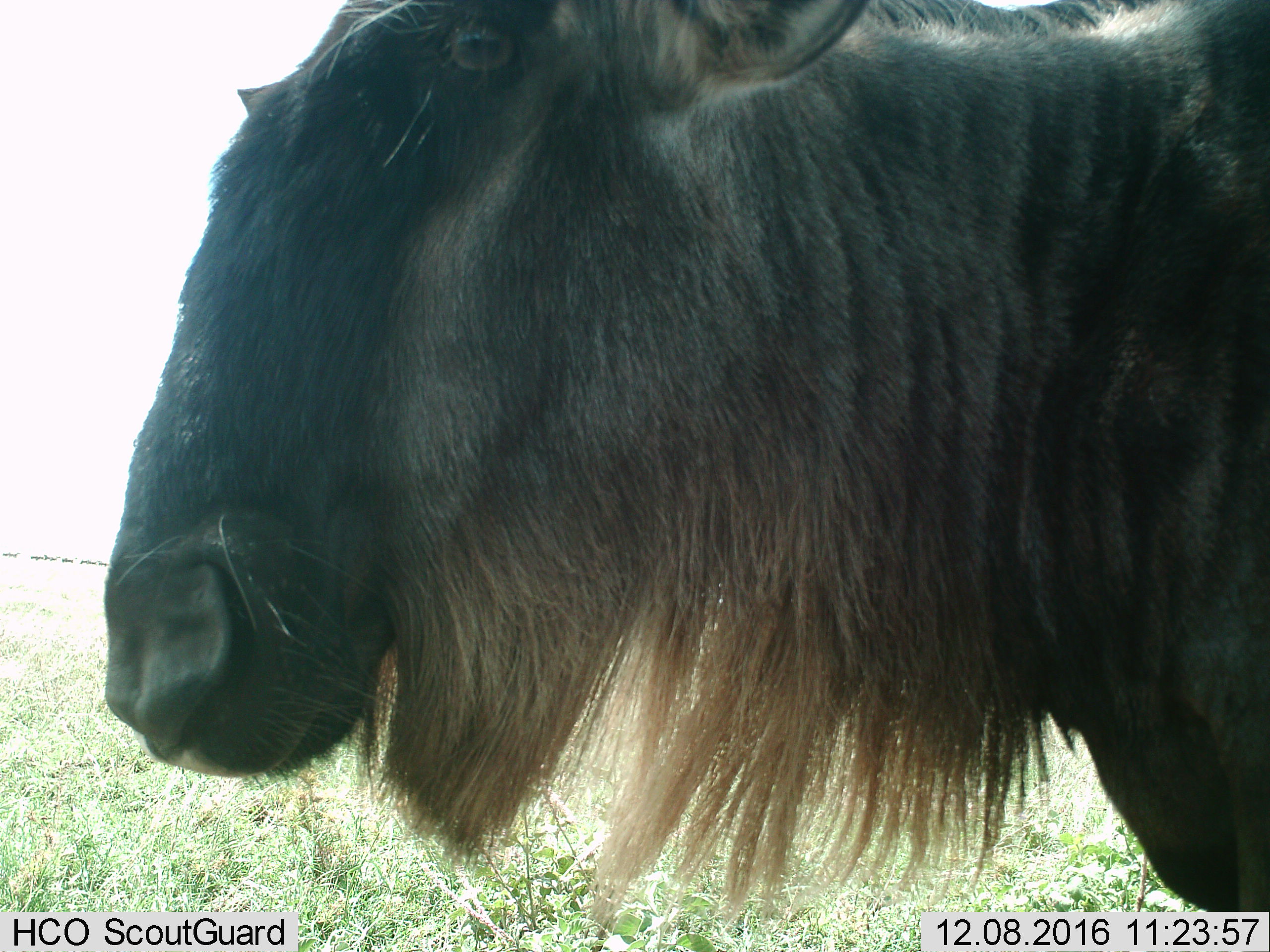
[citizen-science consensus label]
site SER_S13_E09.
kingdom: Animalia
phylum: Chordata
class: Mammalia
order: Artiodactyla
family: Bovidae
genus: Connochaetes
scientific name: Connochaetes taurinus taurinus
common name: blue wildebeest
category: wildebeestblue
Wildebeestblue (blue wildebeest) (Connochaetes taurinus taurinus), count 1. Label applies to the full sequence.